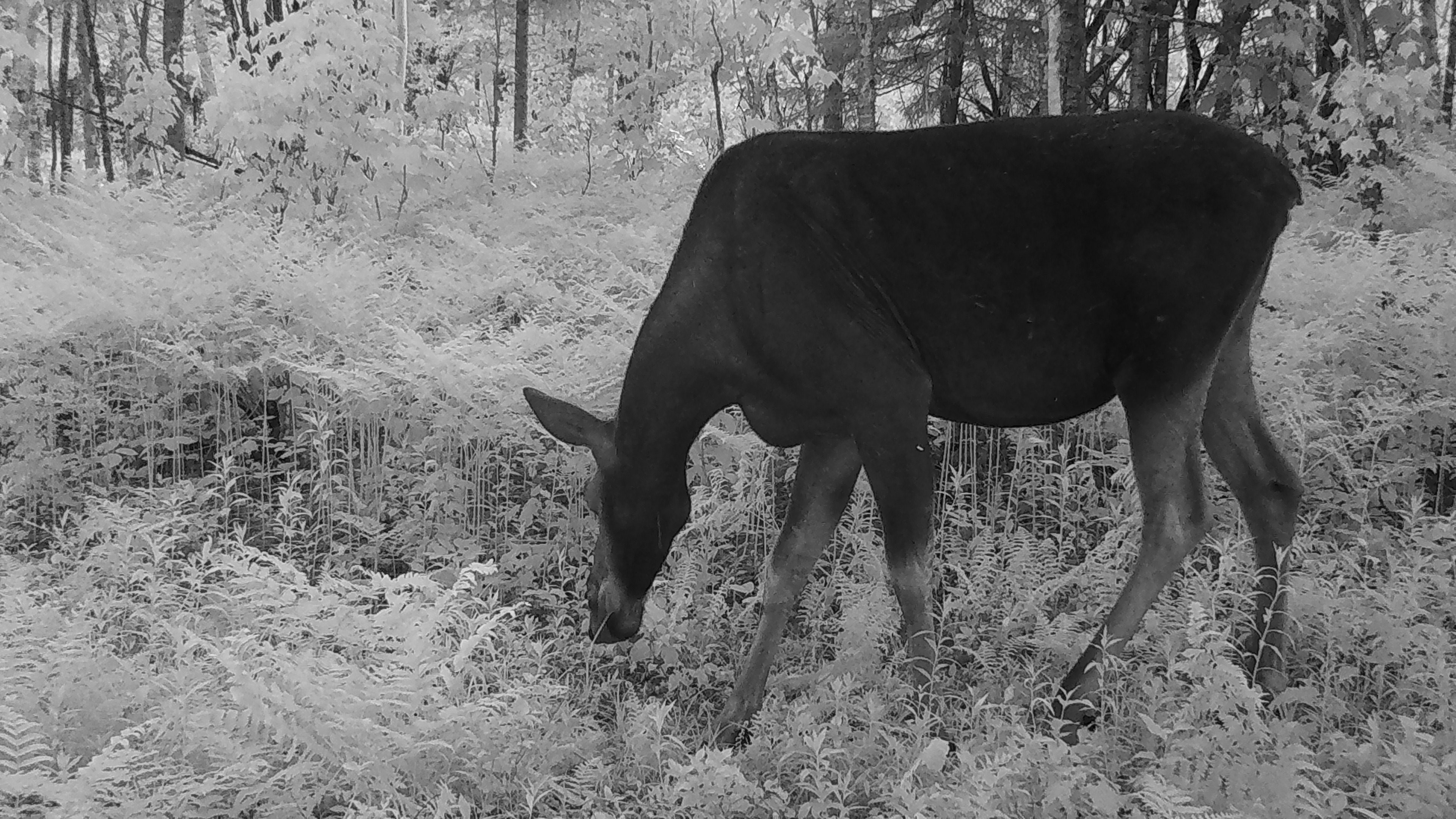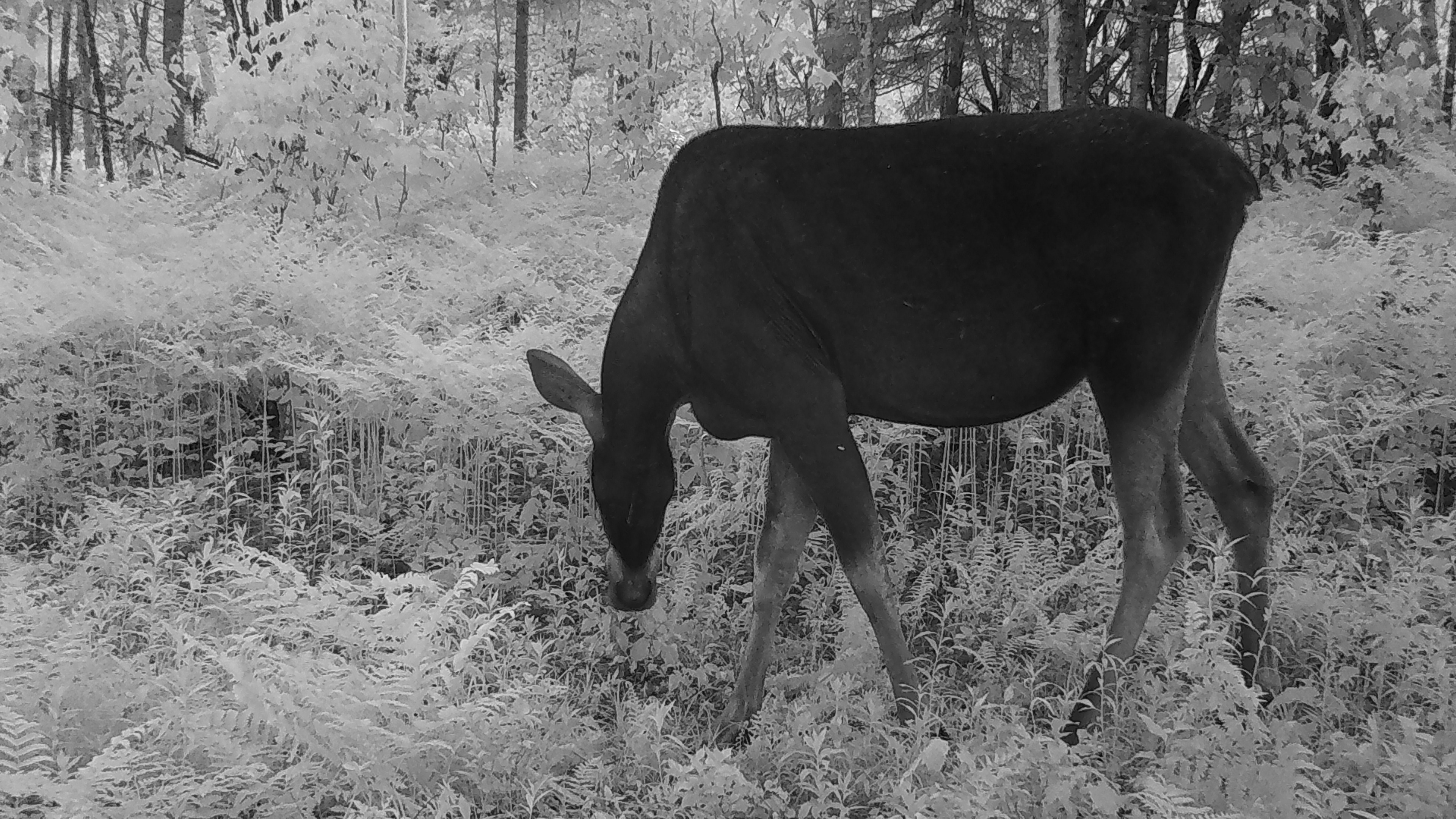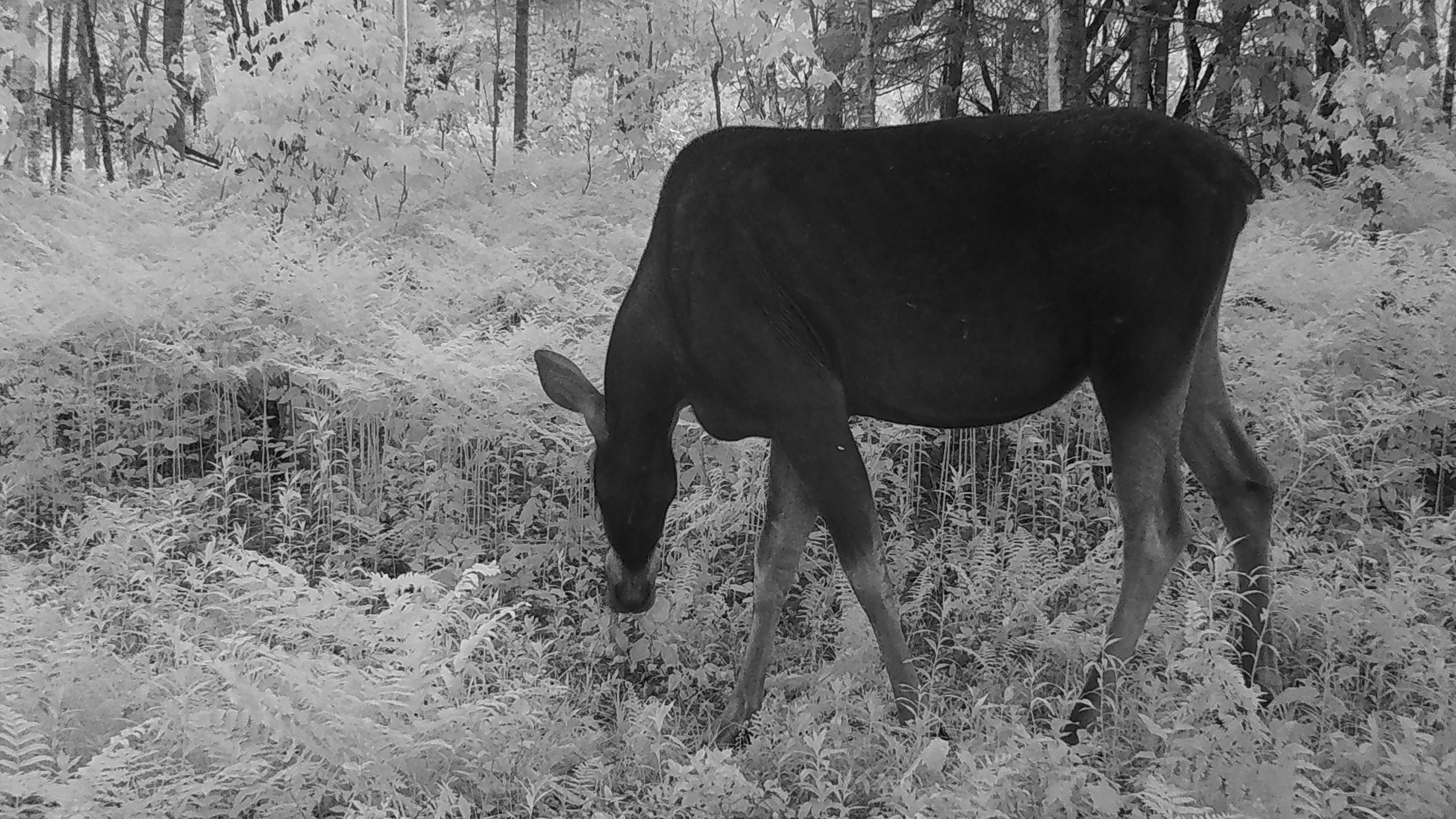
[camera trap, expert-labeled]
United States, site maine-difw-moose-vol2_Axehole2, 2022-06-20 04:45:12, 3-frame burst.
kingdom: Animalia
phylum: Chordata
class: Mammalia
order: Artiodactyla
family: Cervidae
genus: Alces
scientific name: Alces alces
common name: moose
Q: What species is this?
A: Moose (Alces alces).